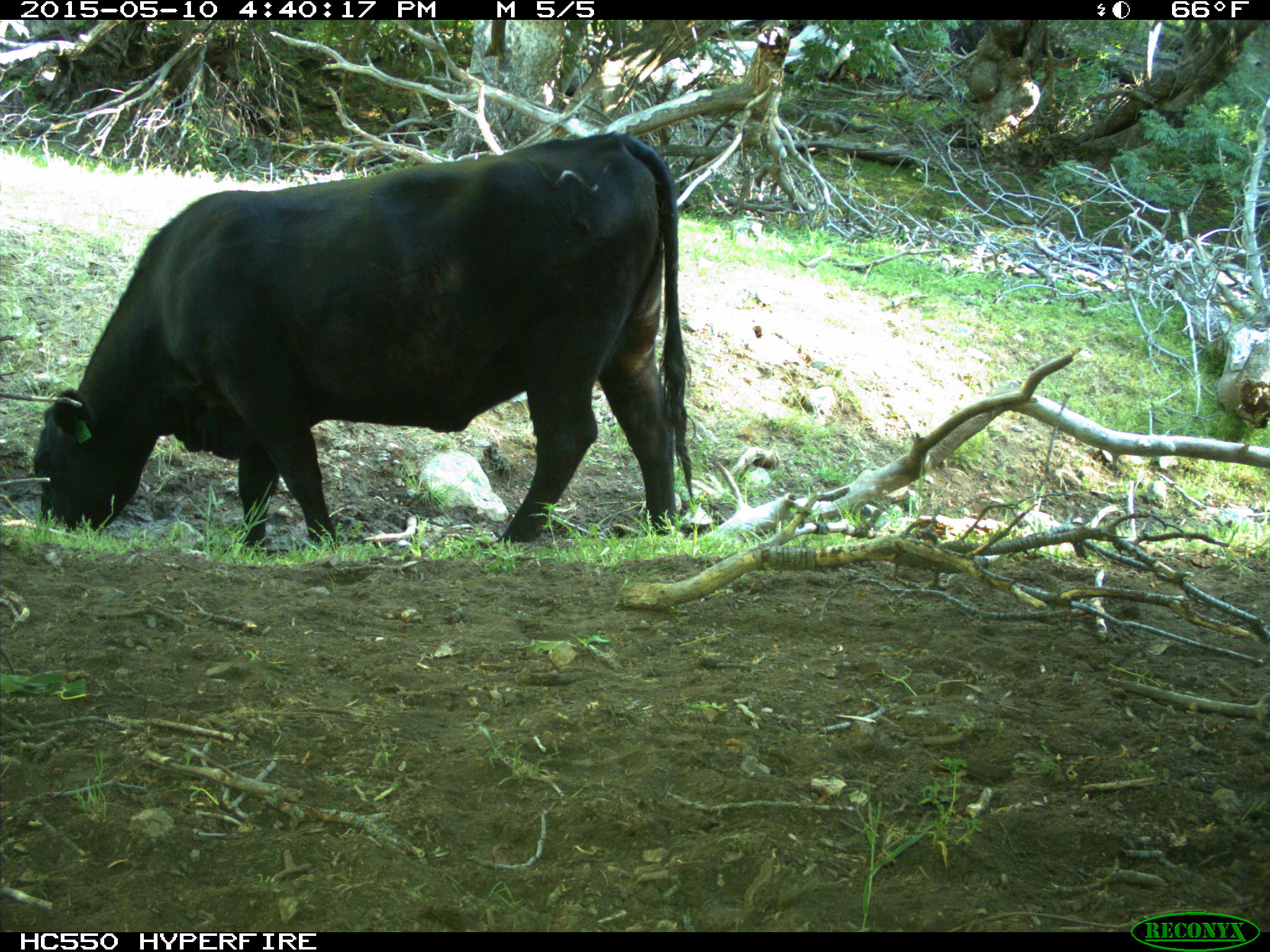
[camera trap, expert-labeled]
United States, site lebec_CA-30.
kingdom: Animalia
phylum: Chordata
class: Mammalia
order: Artiodactyla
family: Bovidae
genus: Bos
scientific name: Bos taurus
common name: domestic cow